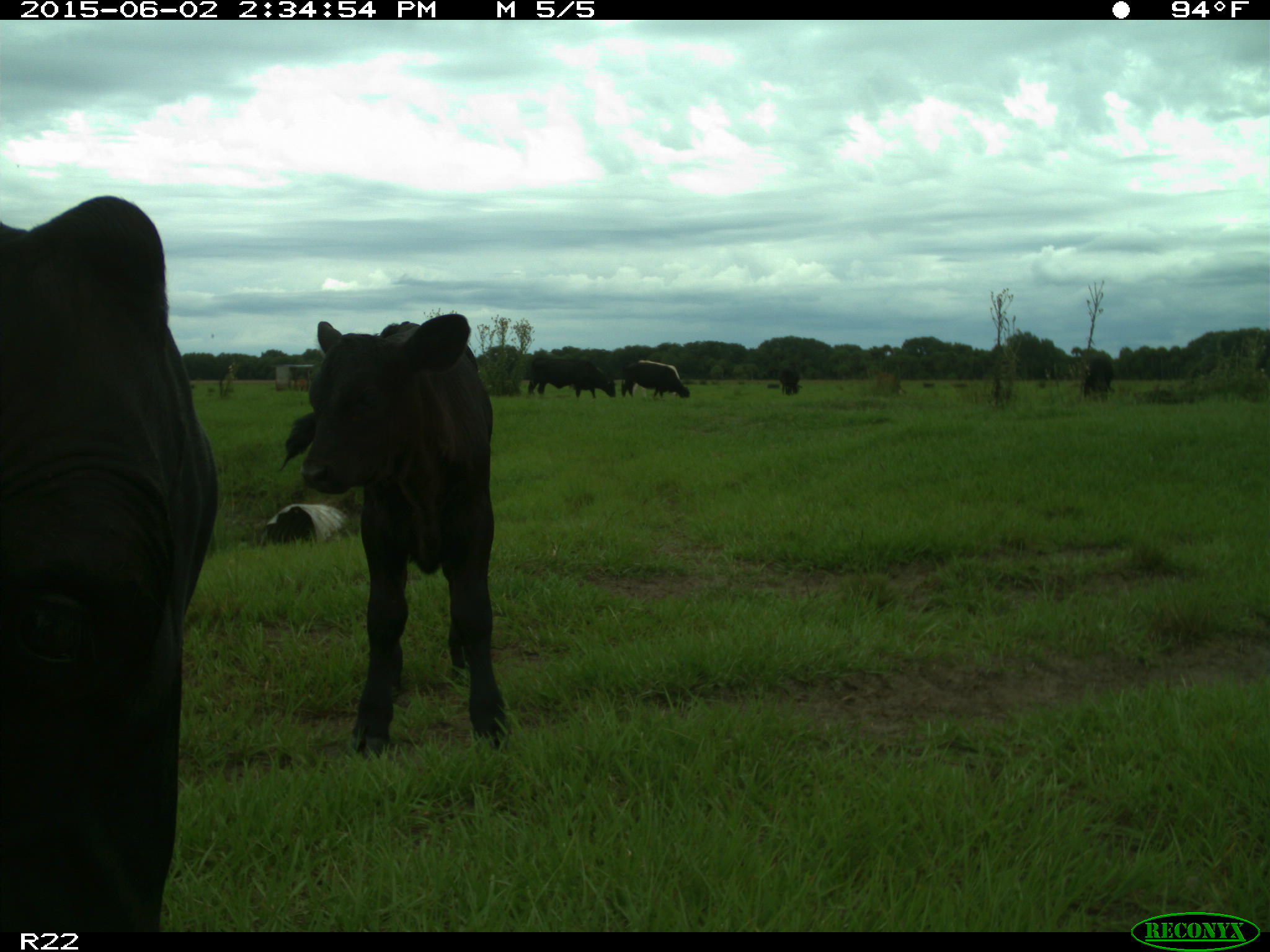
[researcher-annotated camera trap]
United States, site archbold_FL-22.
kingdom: Animalia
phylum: Chordata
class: Mammalia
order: Artiodactyla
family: Bovidae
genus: Bos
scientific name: Bos taurus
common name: domestic cow